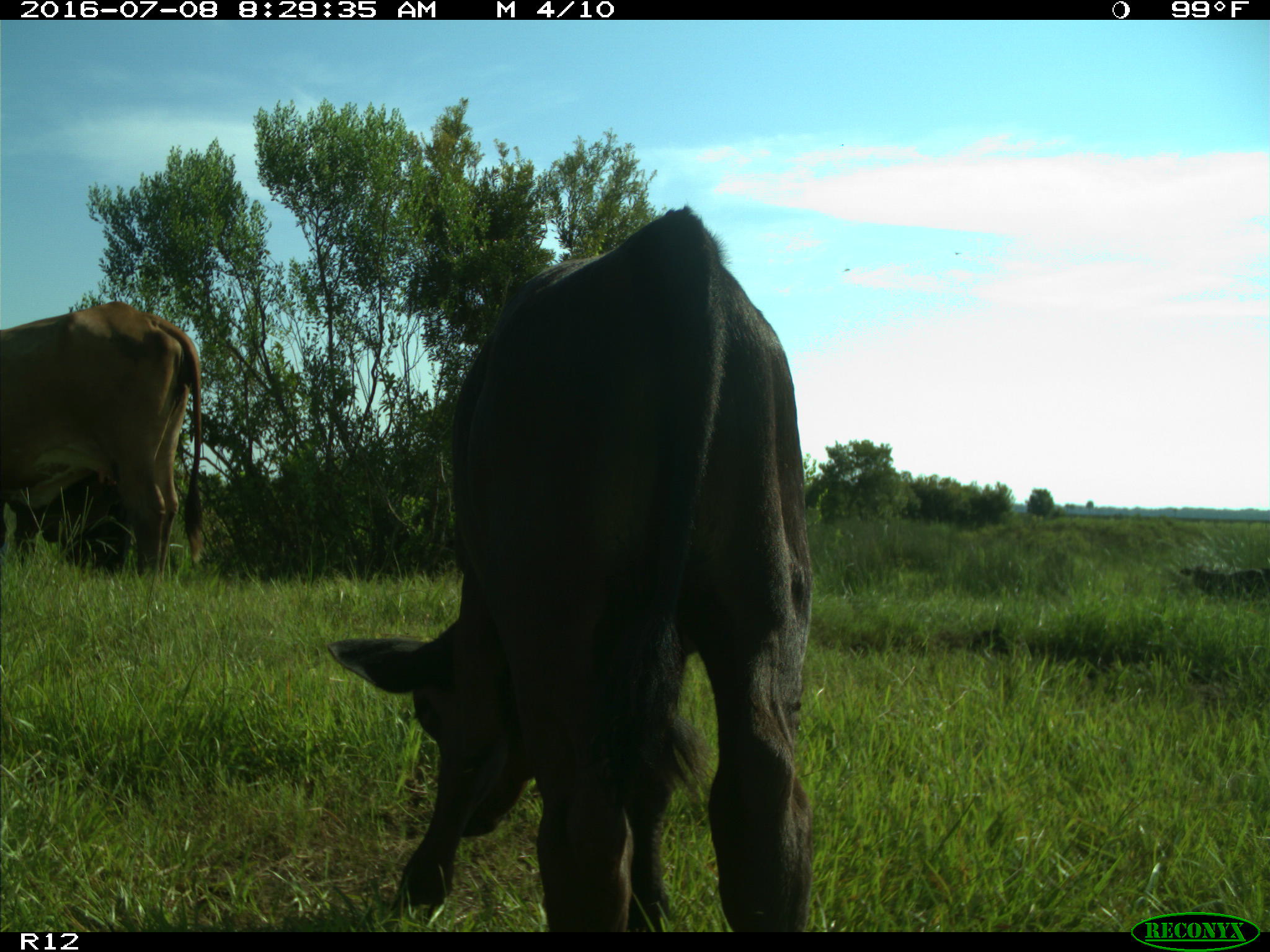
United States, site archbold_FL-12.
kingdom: Animalia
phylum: Chordata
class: Mammalia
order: Artiodactyla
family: Bovidae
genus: Bos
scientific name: Bos taurus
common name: domestic cow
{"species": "Bos taurus (domestic cow)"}